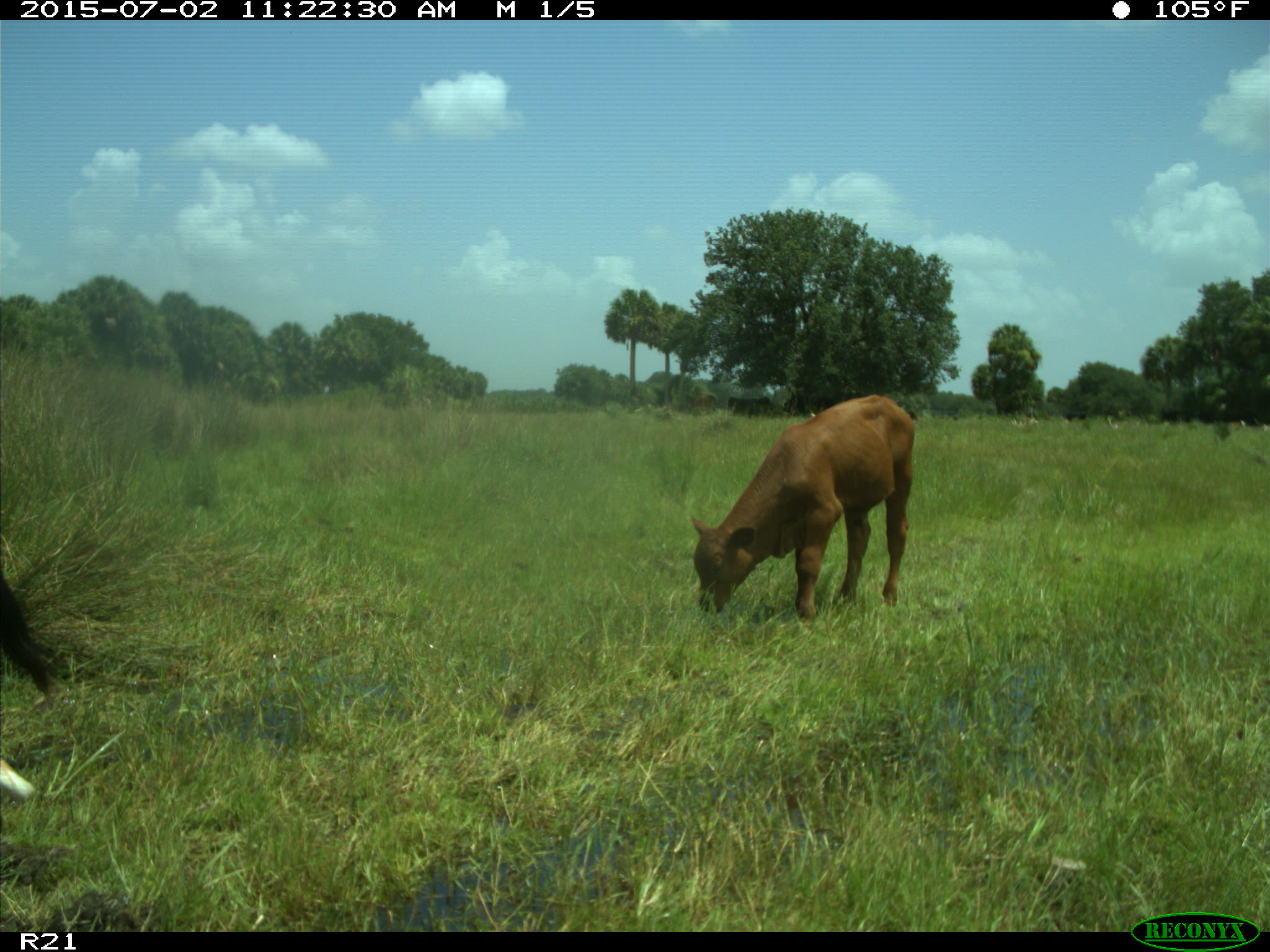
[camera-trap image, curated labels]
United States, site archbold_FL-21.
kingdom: Animalia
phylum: Chordata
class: Mammalia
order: Artiodactyla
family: Bovidae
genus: Bos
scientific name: Bos taurus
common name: domestic cow